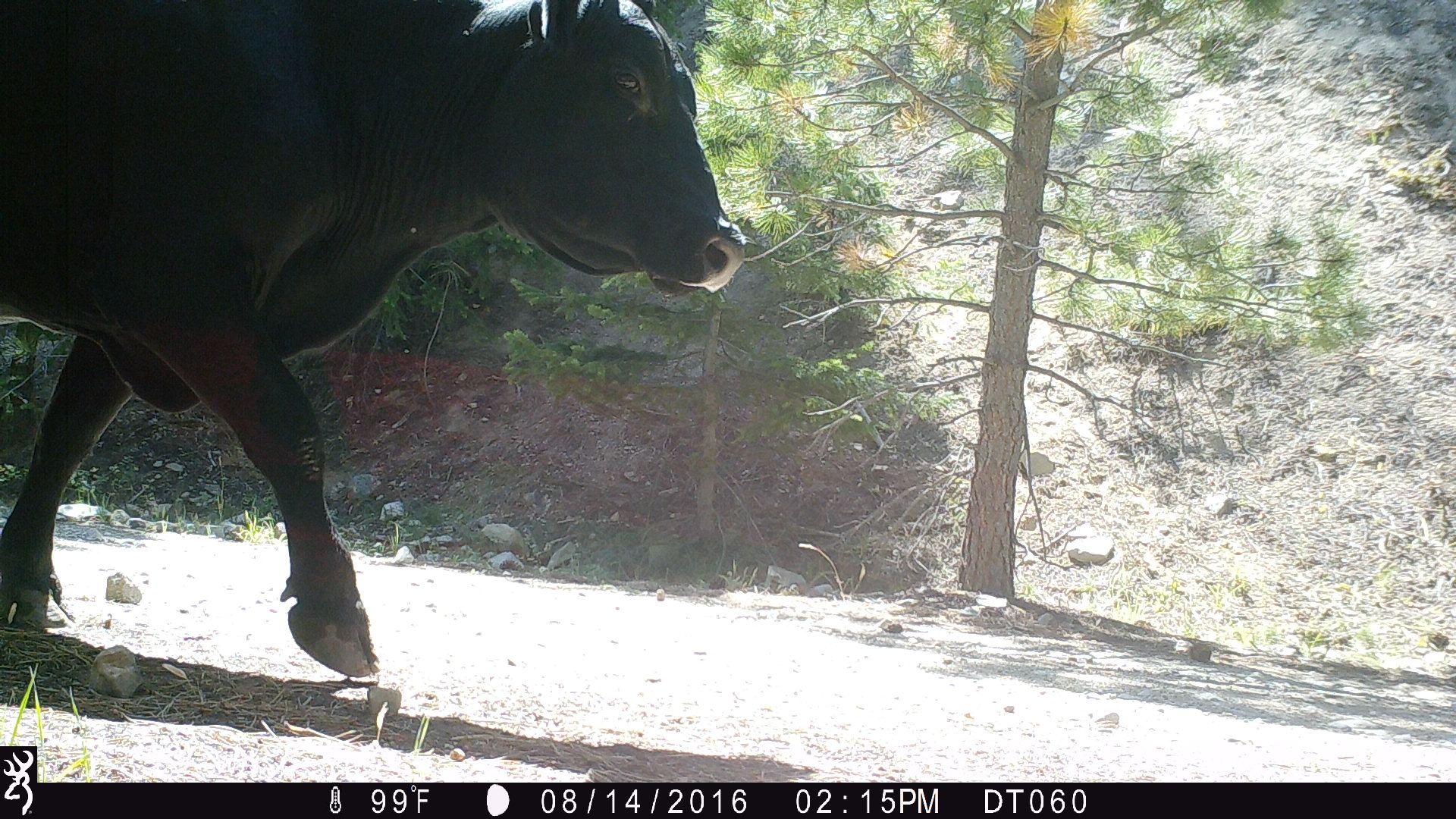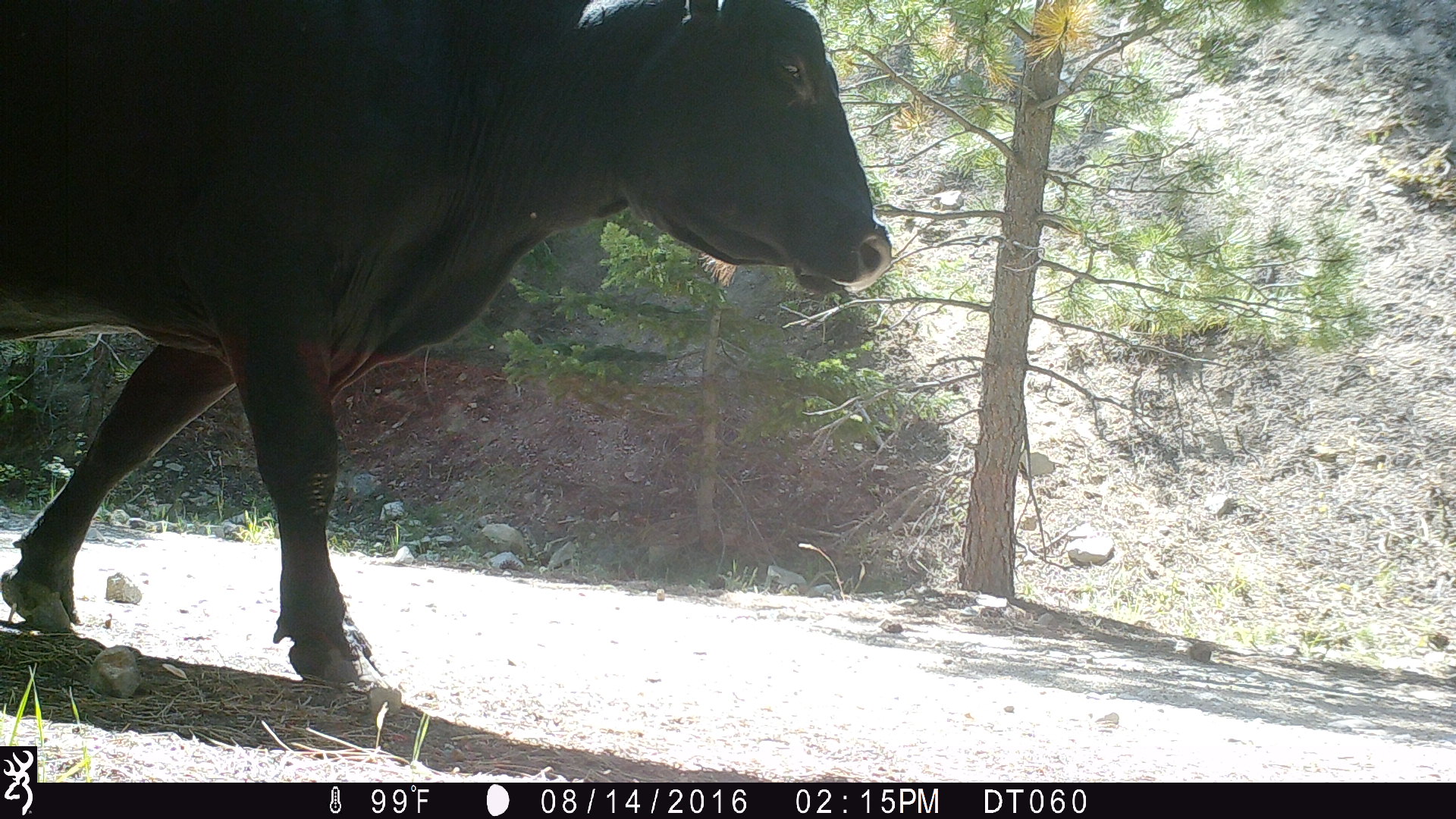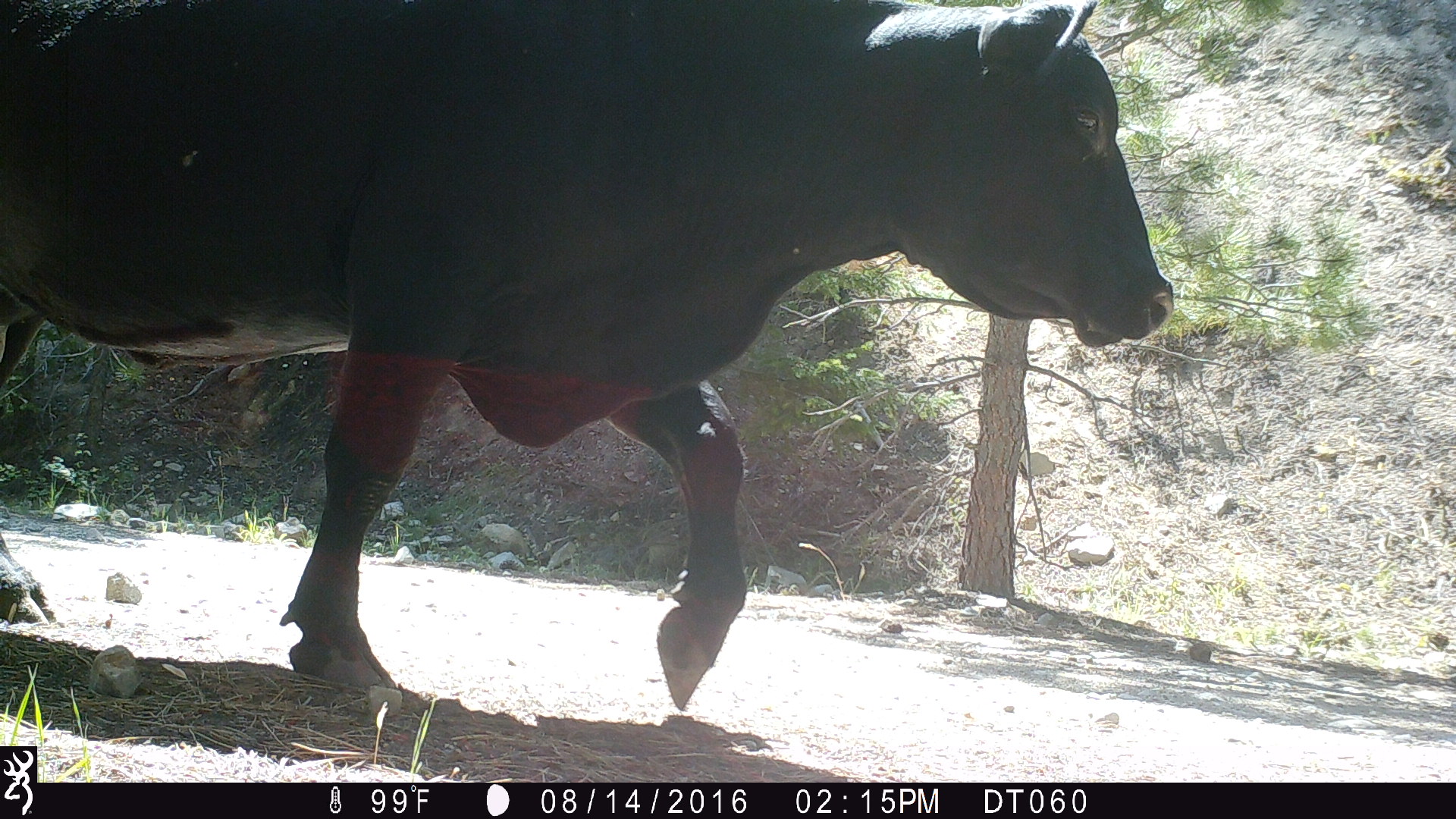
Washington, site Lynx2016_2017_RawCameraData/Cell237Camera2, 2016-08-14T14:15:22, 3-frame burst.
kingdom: Animalia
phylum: Chordata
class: Mammalia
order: Artiodactyla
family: Bovidae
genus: Bos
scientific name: Bos taurus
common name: domestic cattle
Domestic cattle (Bos taurus). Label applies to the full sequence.